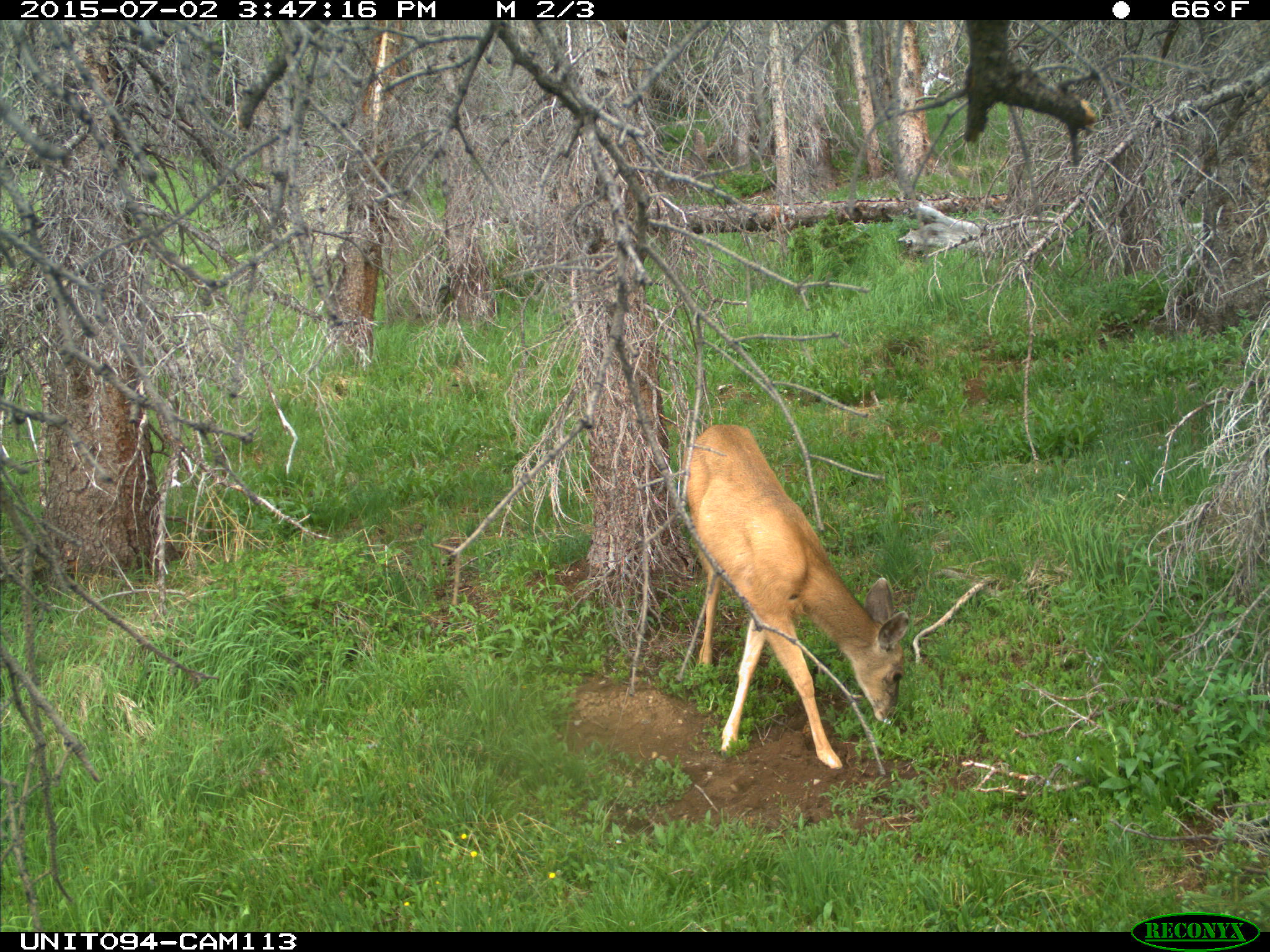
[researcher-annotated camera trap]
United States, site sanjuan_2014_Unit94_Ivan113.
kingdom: Animalia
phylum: Chordata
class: Mammalia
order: Artiodactyla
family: Cervidae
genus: Odocoileus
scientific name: Odocoileus hemionus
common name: mule deer